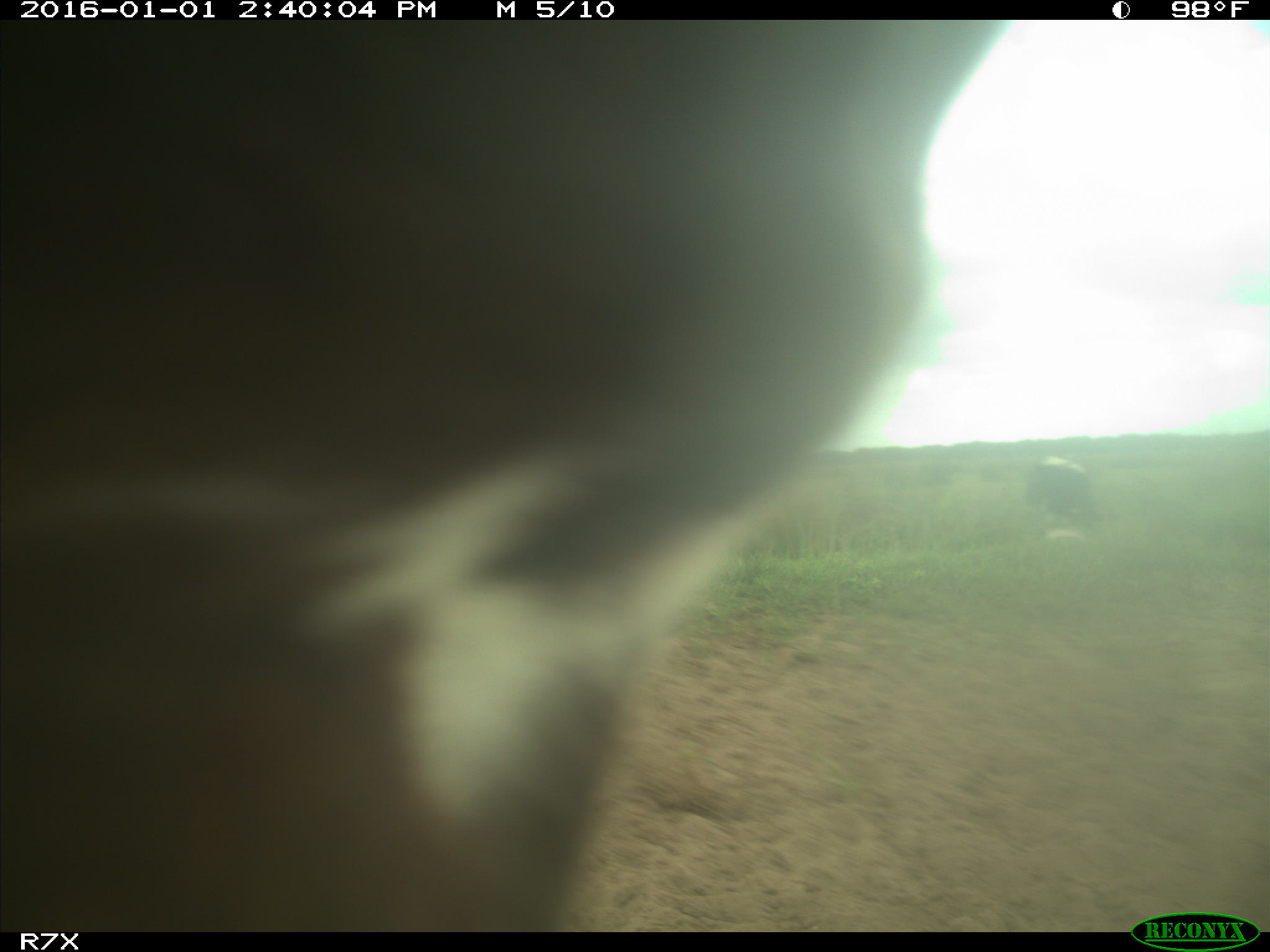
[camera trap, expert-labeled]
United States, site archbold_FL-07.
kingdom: Animalia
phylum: Chordata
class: Mammalia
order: Artiodactyla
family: Bovidae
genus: Bos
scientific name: Bos taurus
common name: domestic cow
Bos taurus (domestic cow).